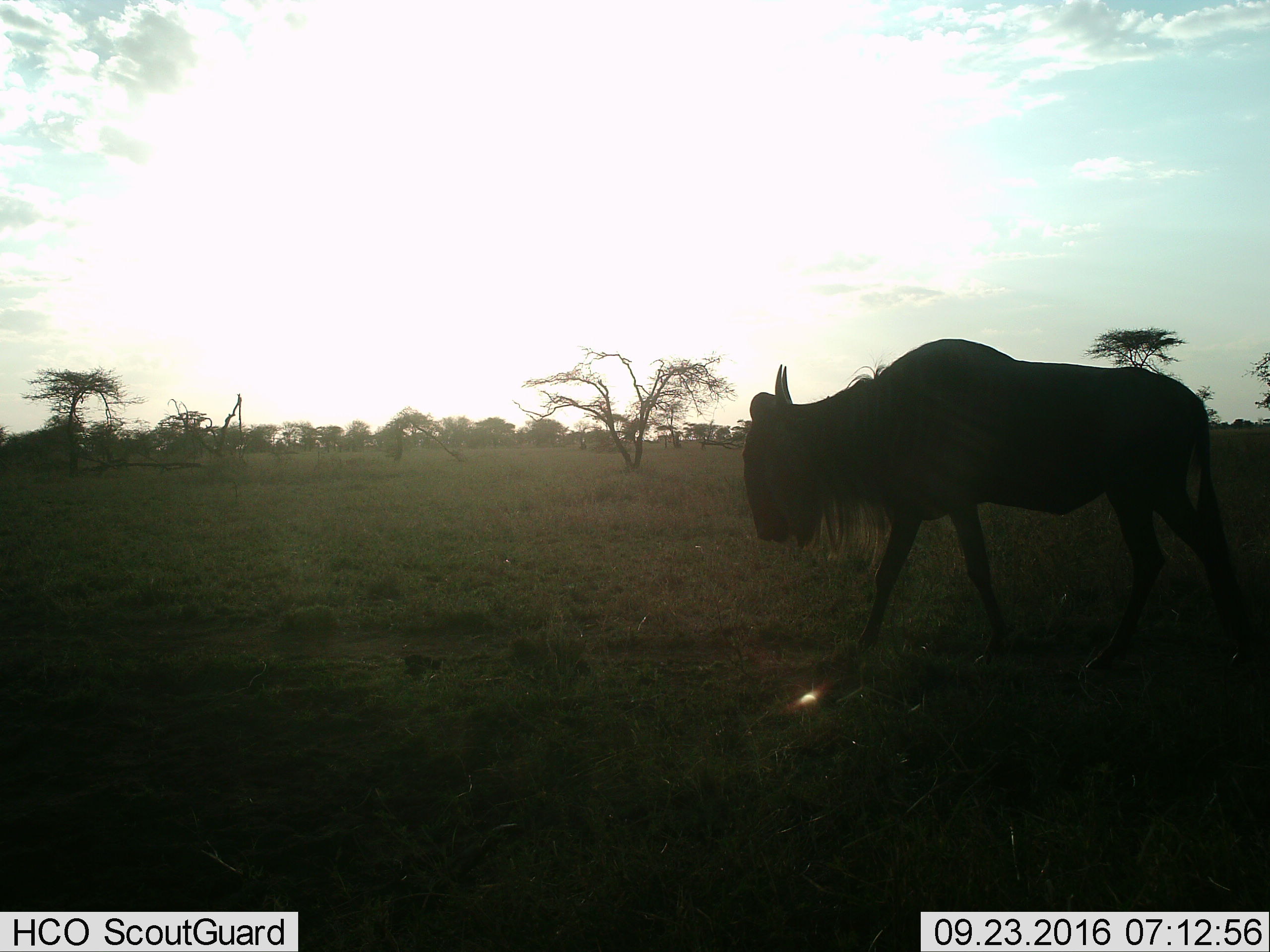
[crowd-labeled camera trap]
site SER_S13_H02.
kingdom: Animalia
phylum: Chordata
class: Mammalia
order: Artiodactyla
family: Bovidae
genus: Connochaetes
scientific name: Connochaetes taurinus taurinus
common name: blue wildebeest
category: wildebeestblue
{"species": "wildebeestblue (blue wildebeest) (Connochaetes taurinus taurinus)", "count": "1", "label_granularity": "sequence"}